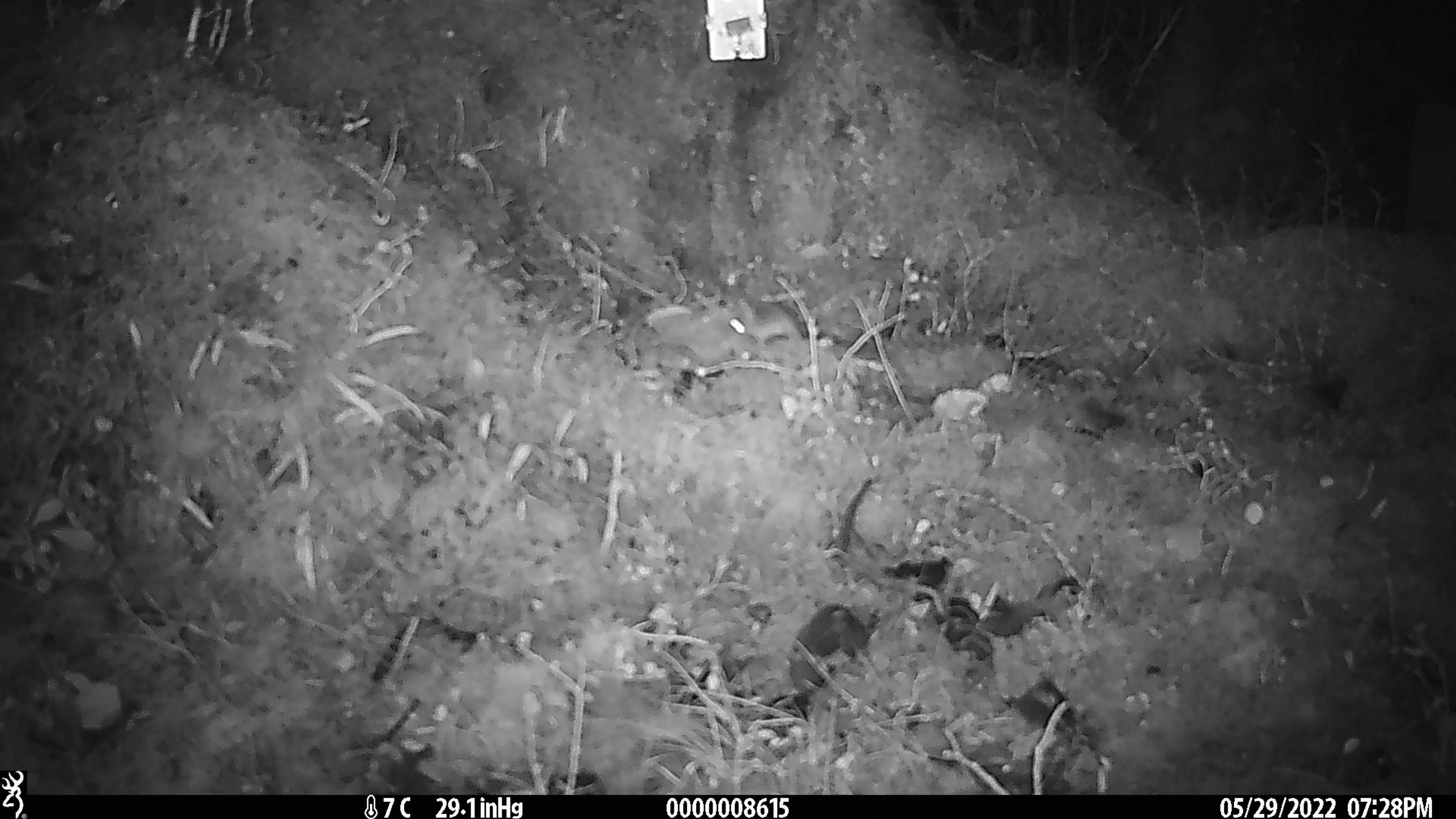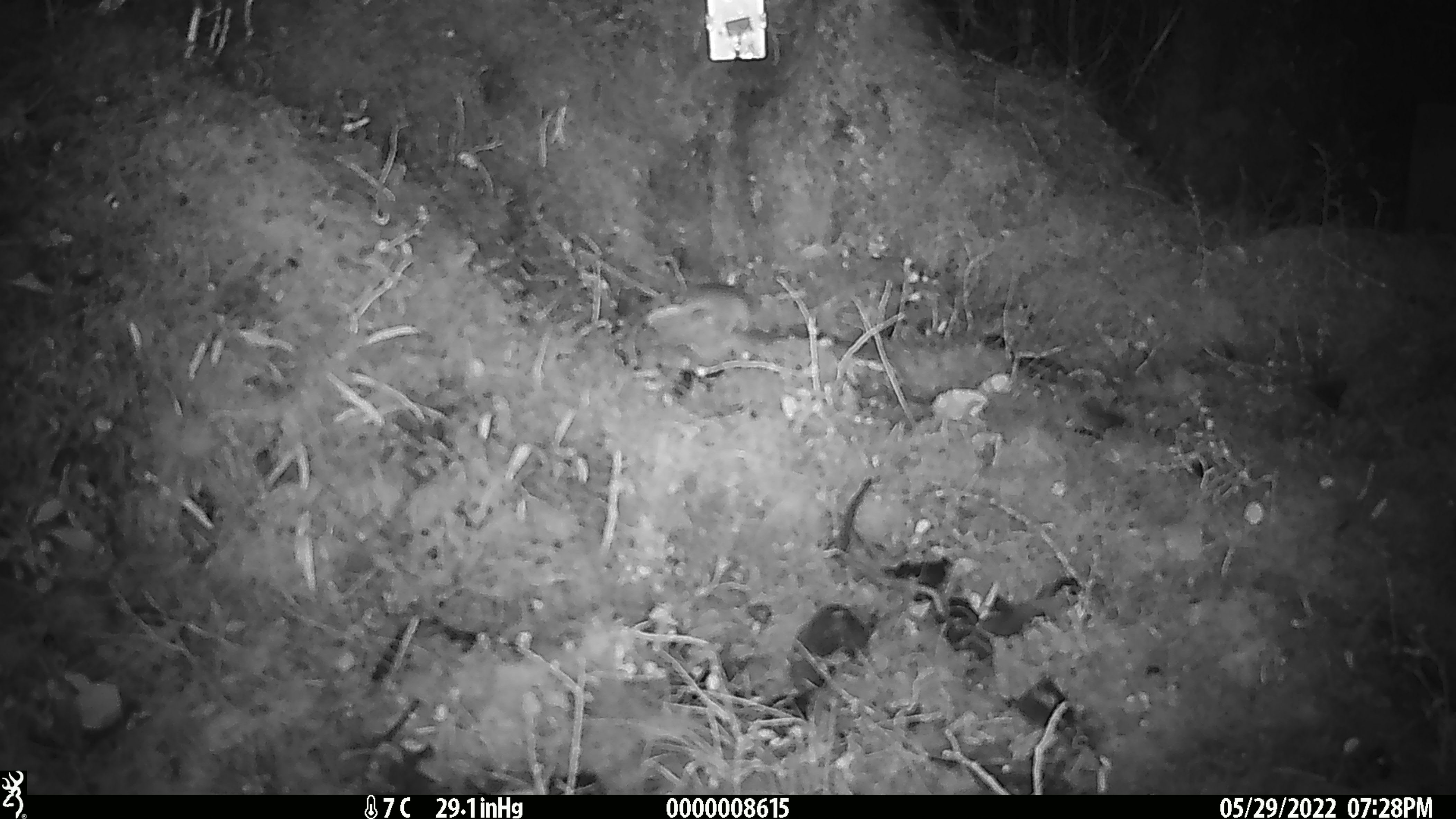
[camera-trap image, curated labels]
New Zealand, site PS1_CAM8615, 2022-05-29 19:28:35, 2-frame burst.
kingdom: Animalia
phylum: Chordata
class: Mammalia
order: Rodentia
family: Muridae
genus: Mus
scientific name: Mus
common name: mouse